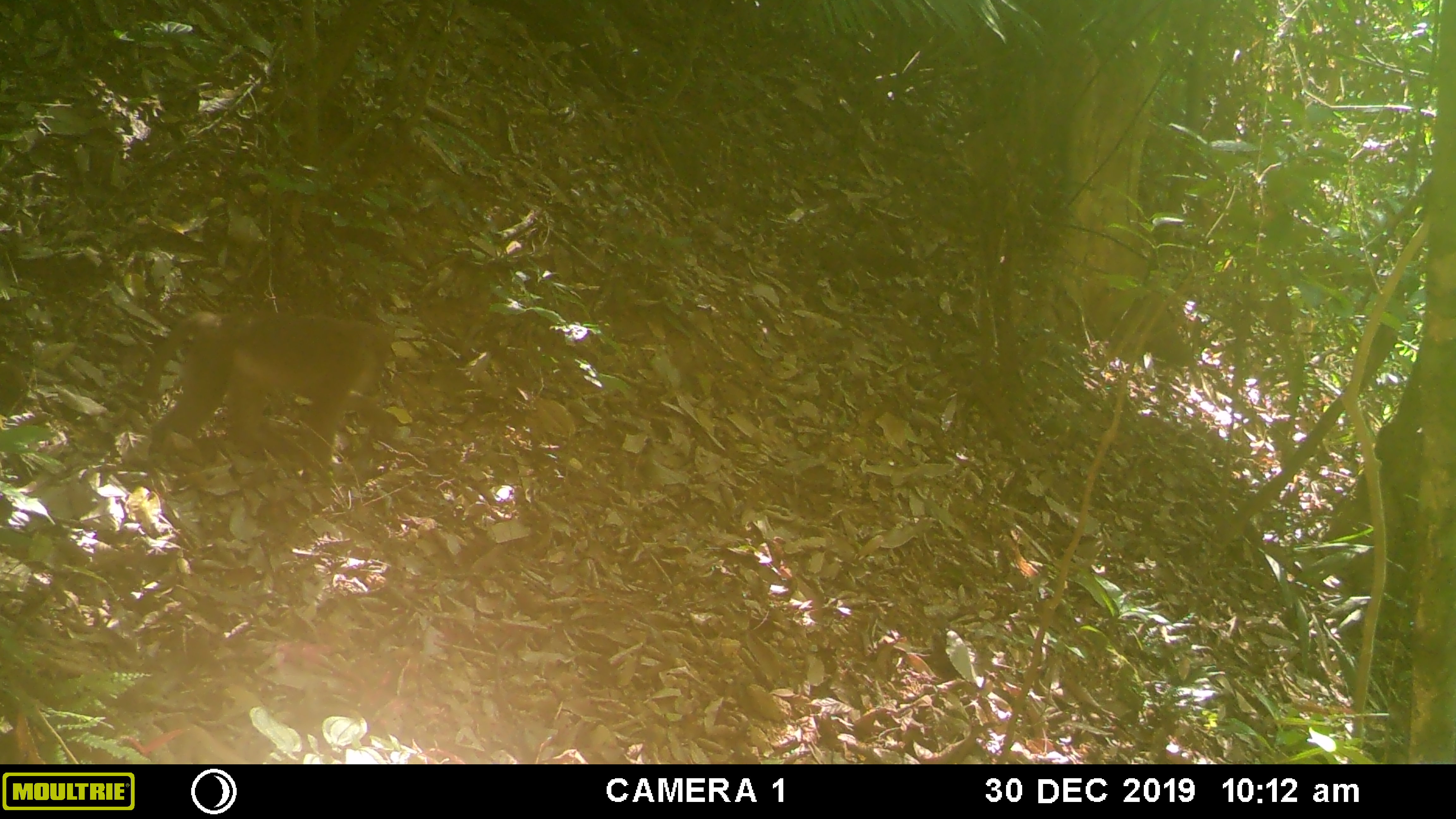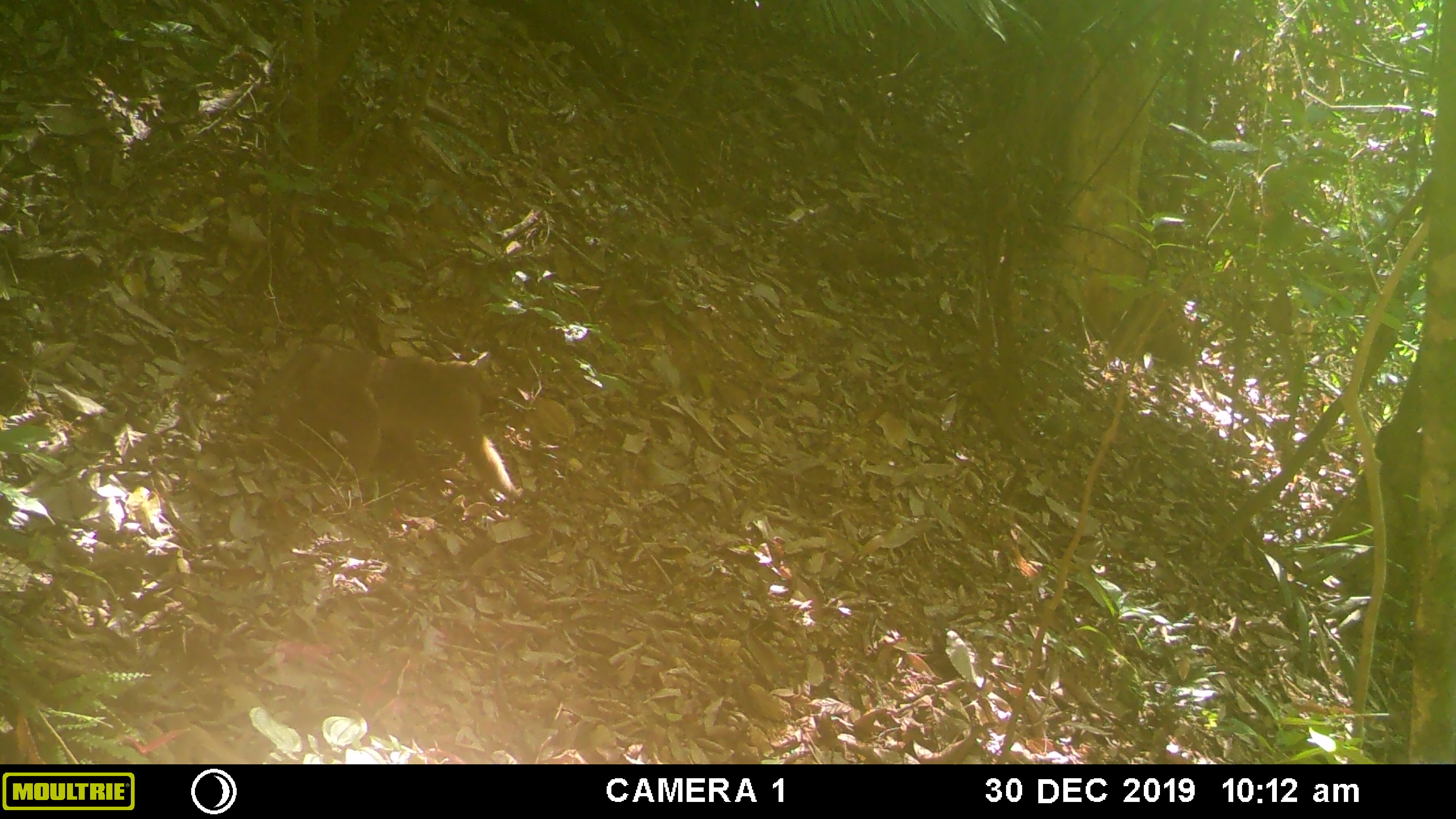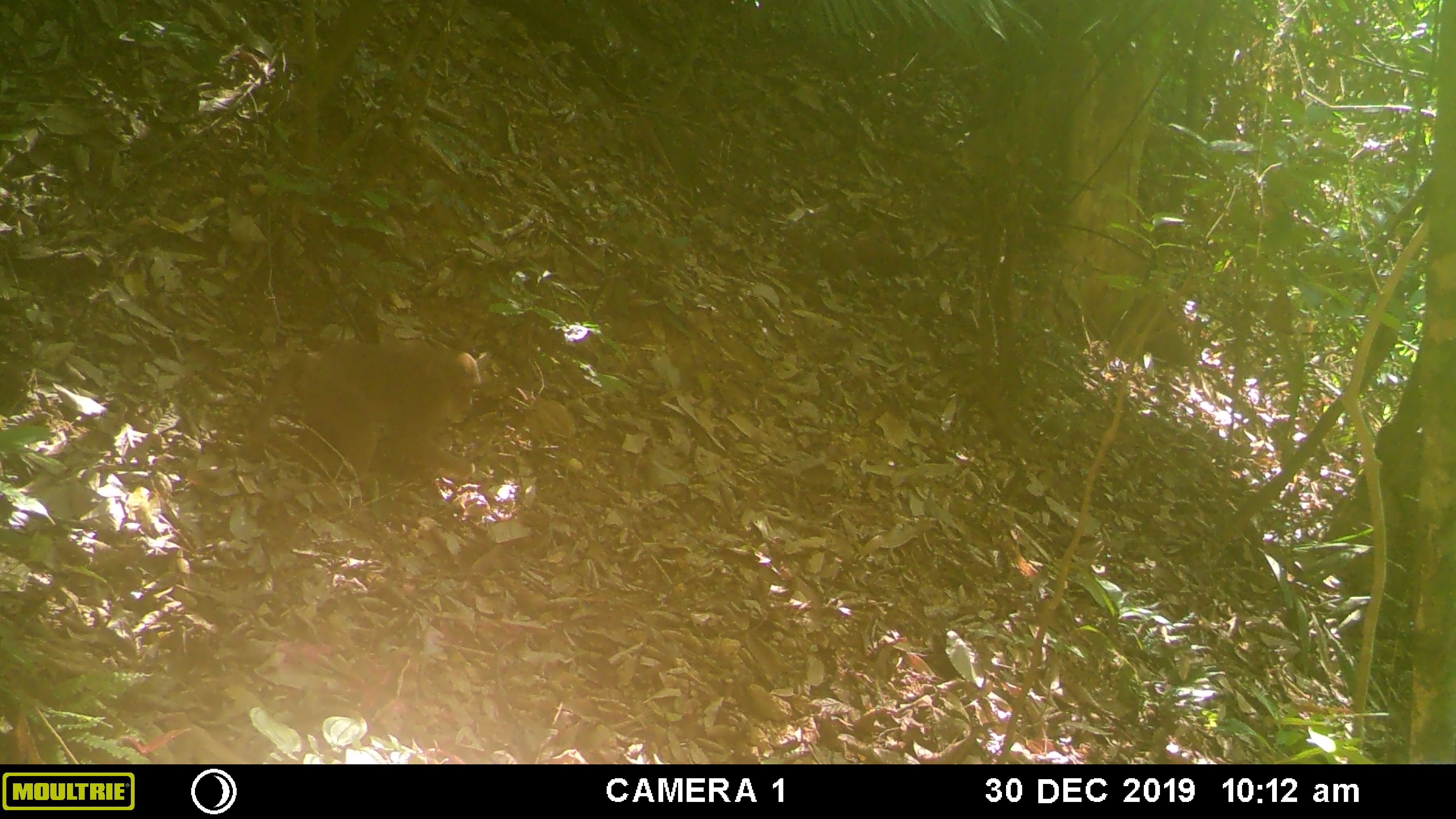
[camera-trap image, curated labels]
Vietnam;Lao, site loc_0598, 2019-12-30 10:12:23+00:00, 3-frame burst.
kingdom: Animalia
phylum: Chordata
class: Mammalia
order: Primates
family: Cercopithecidae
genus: Macaca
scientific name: Macaca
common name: macaques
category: assam or rhesus macaque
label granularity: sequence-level